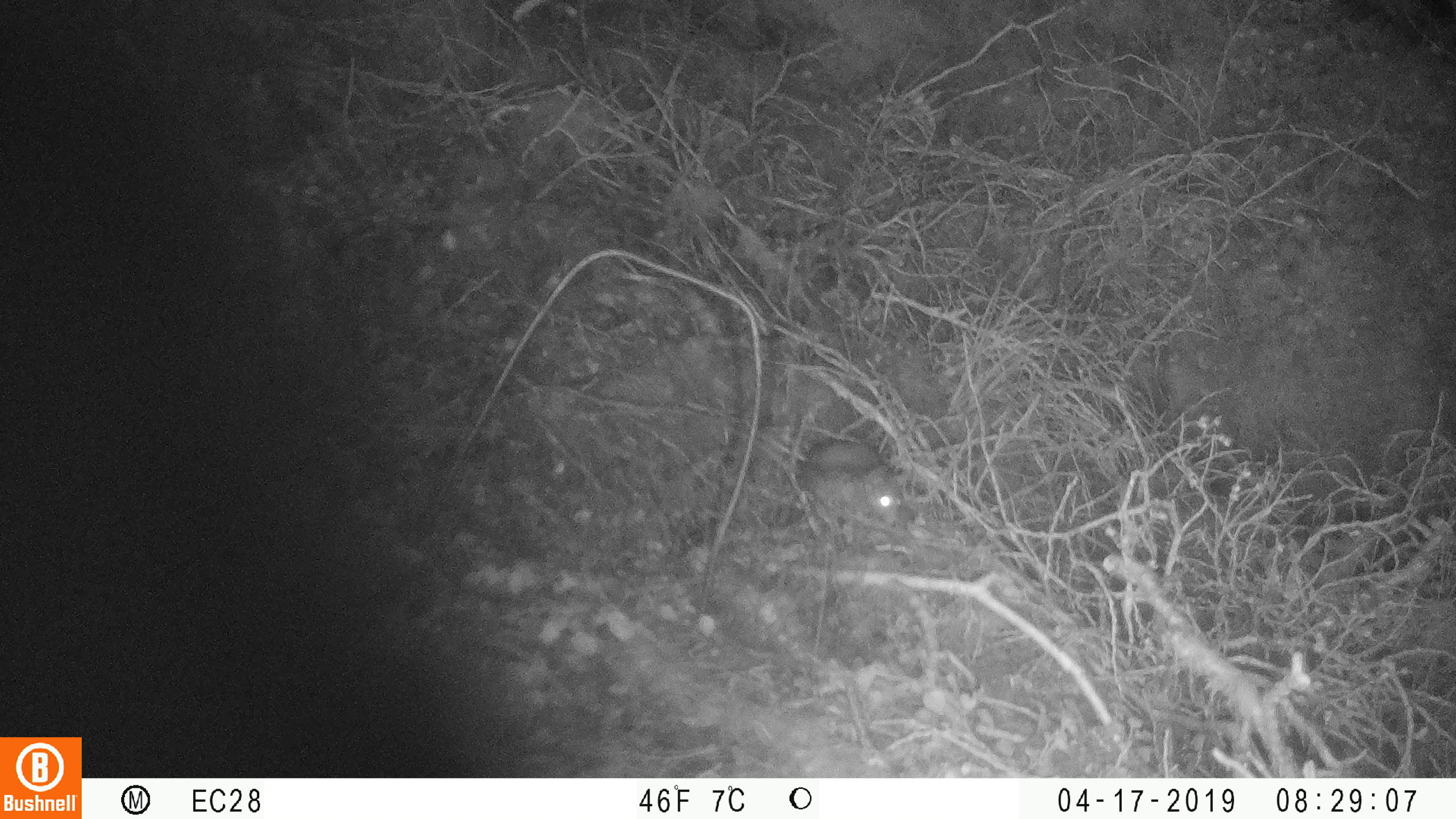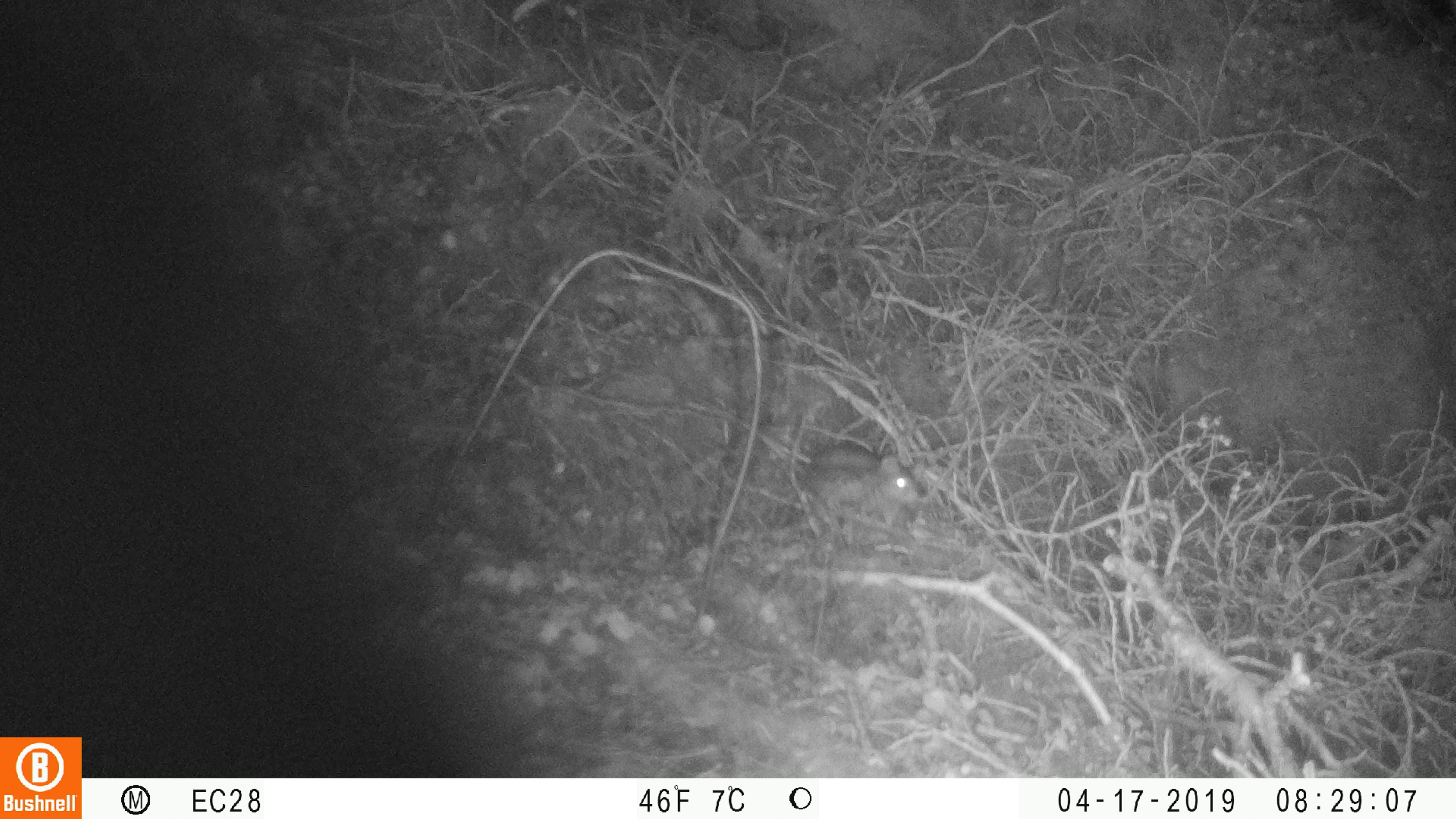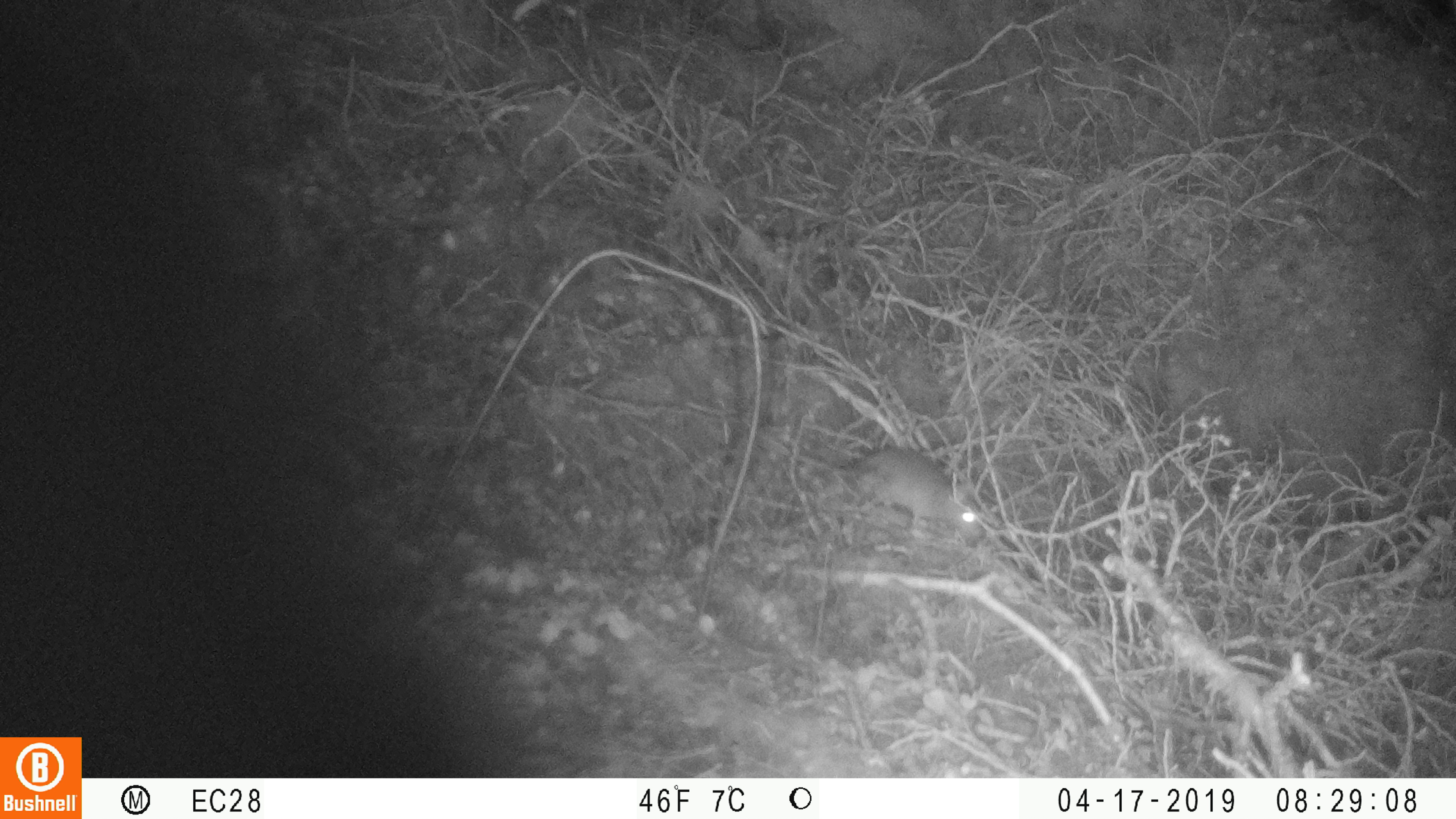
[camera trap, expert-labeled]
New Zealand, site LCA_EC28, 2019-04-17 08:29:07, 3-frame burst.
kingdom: Animalia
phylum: Chordata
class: Mammalia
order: Rodentia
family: Muridae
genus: Mus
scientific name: Mus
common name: mouse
Mouse (Mus).